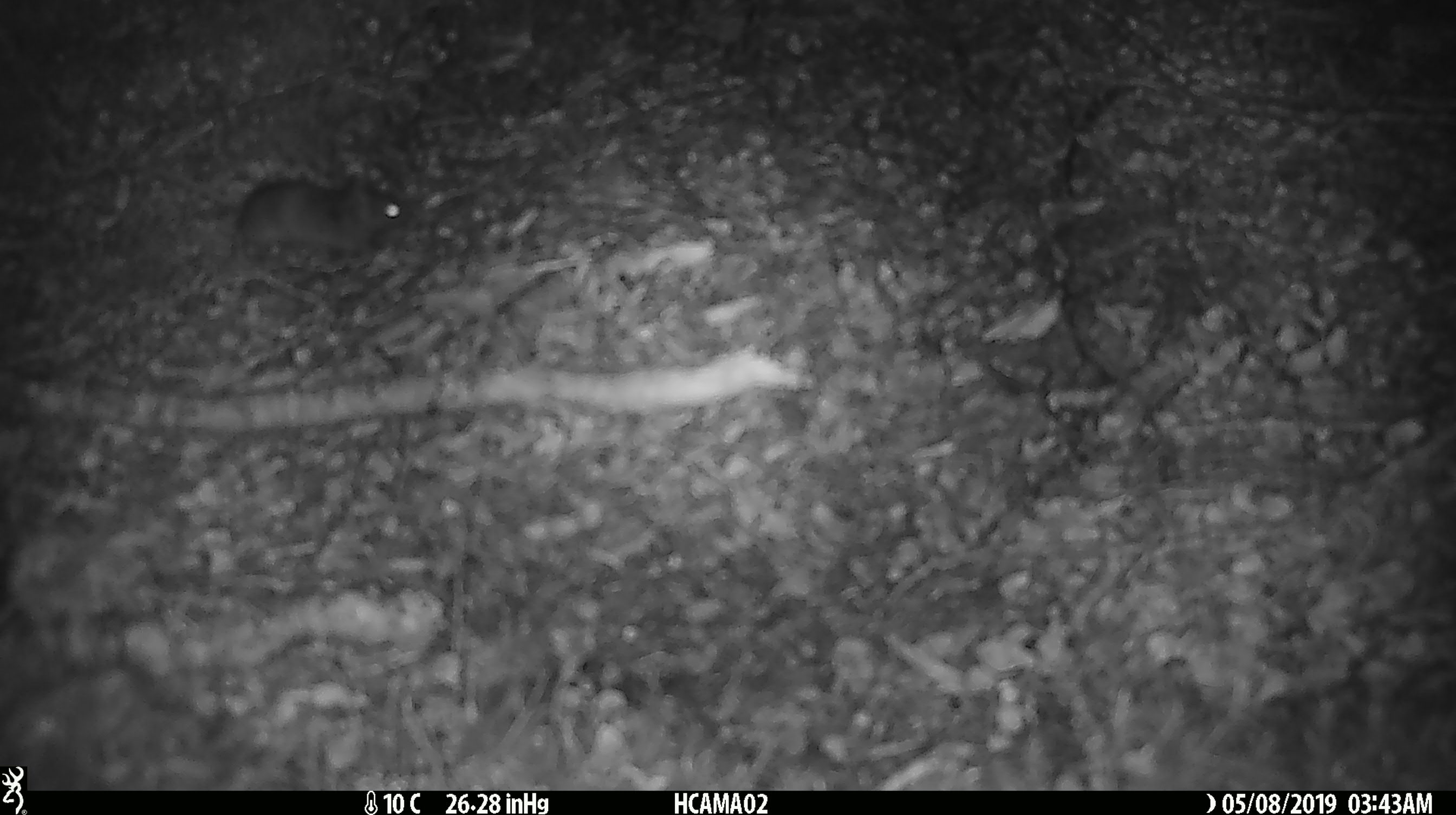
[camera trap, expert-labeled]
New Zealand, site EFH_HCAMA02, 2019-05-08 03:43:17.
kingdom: Animalia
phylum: Chordata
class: Mammalia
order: Rodentia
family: Muridae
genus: Mus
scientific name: Mus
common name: mouse